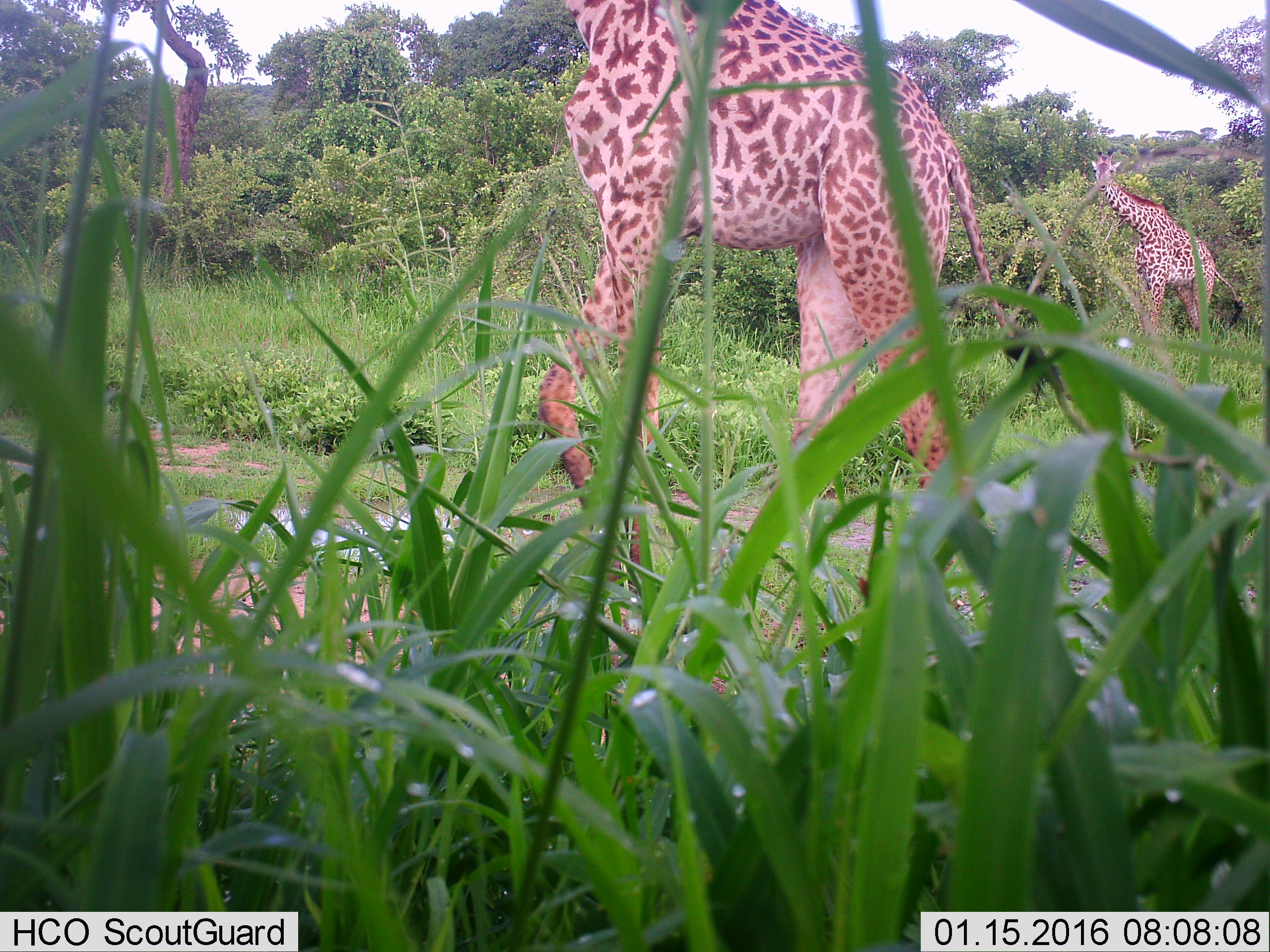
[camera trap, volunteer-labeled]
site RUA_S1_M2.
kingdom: Animalia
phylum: Chordata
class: Mammalia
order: Artiodactyla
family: Giraffidae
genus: Giraffa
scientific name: Giraffa camelopardalis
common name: giraffe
Giraffe (Giraffa camelopardalis), count 2. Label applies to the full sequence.